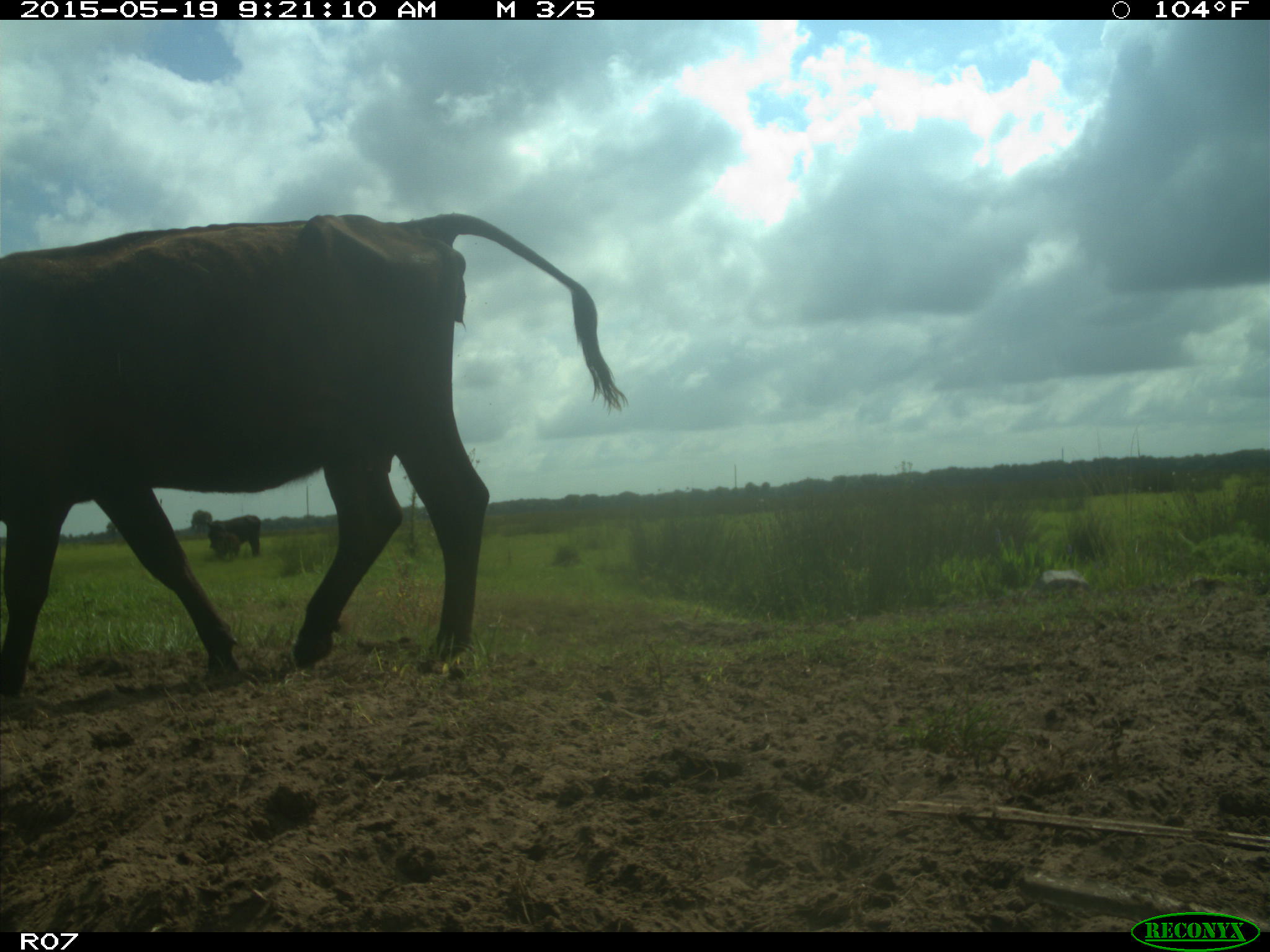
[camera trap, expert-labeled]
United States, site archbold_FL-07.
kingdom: Animalia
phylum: Chordata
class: Mammalia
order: Artiodactyla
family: Bovidae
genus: Bos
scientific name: Bos taurus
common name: domestic cow